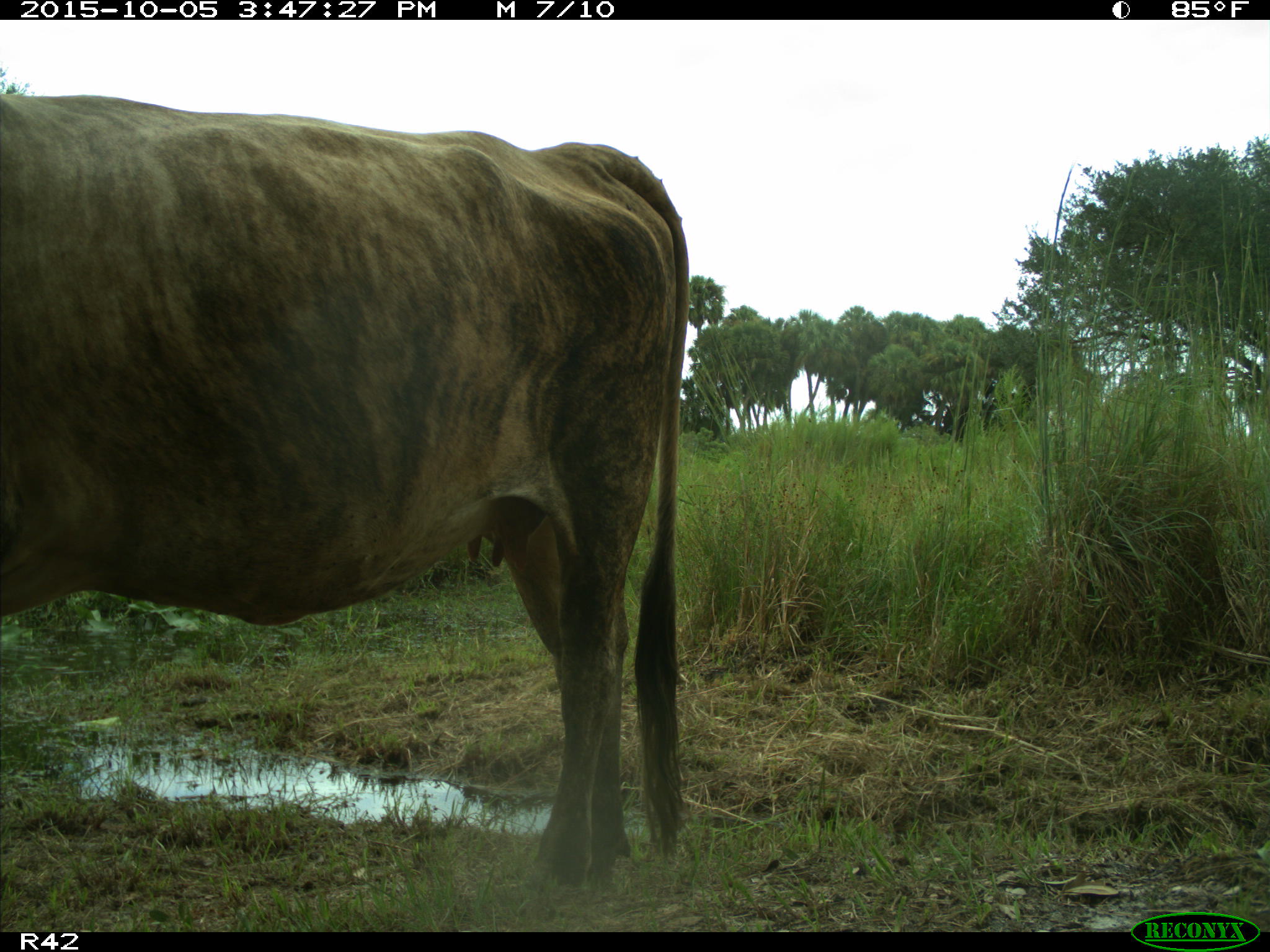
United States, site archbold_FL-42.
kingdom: Animalia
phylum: Chordata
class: Mammalia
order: Artiodactyla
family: Bovidae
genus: Bos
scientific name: Bos taurus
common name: domestic cow